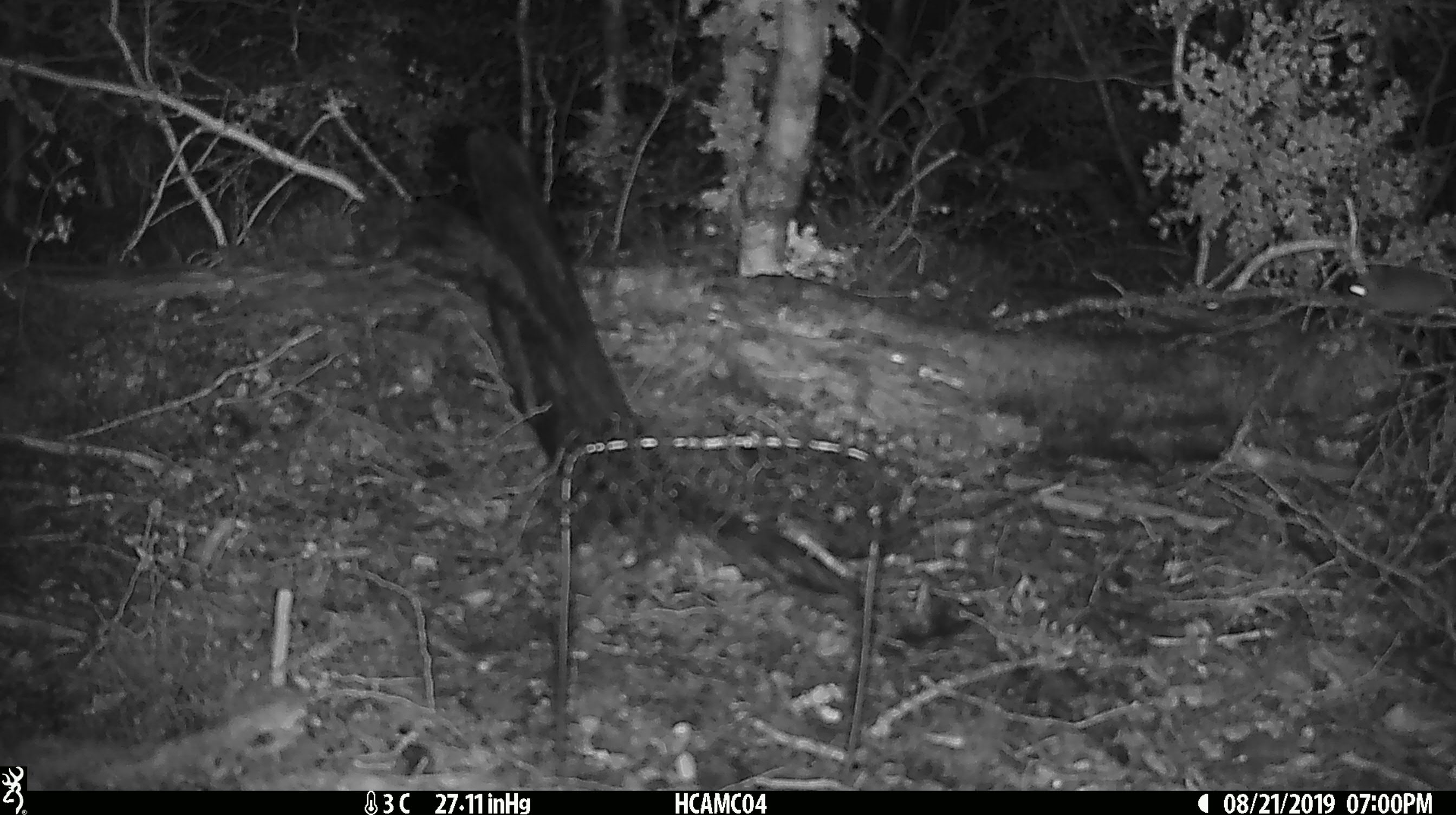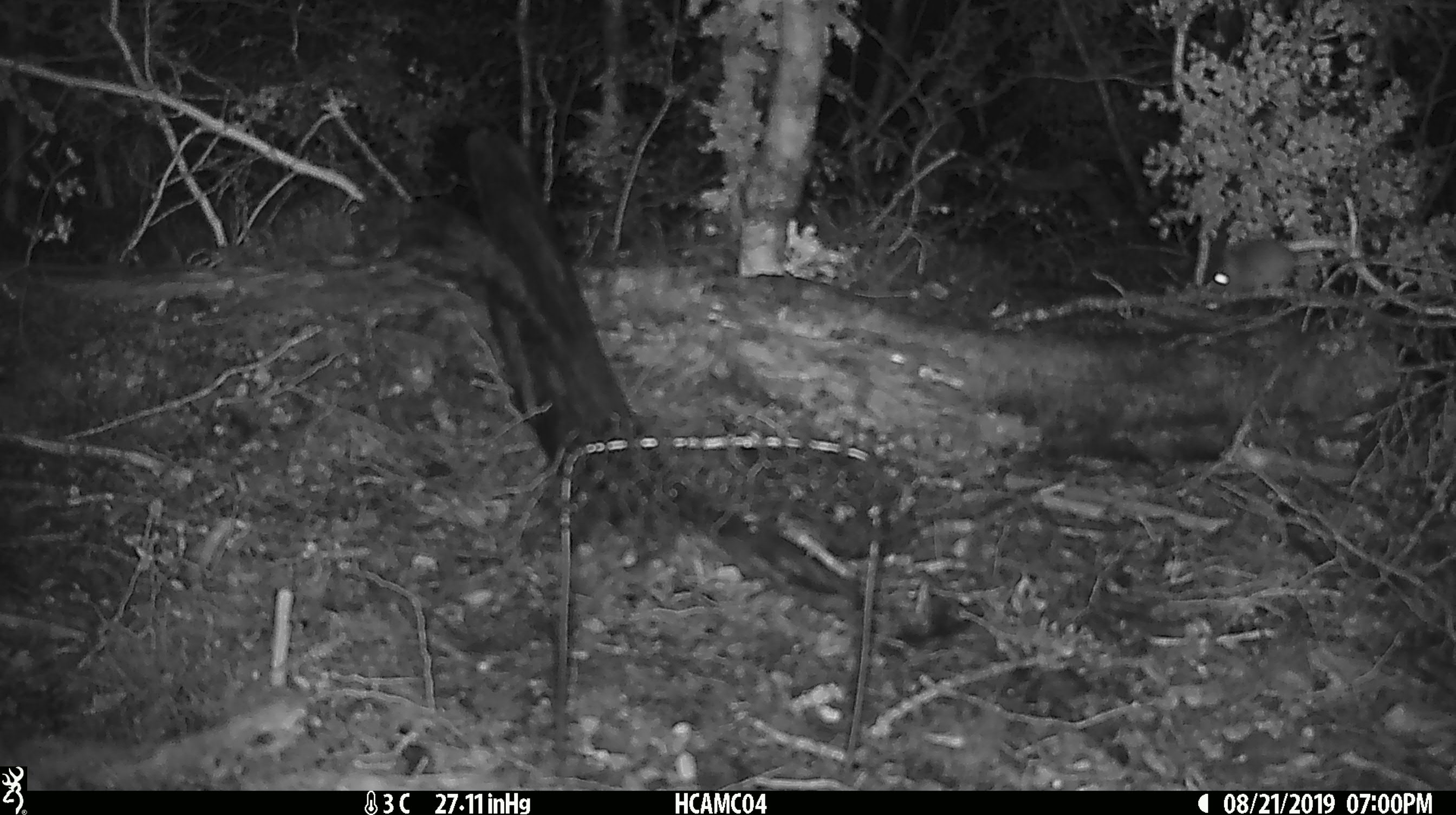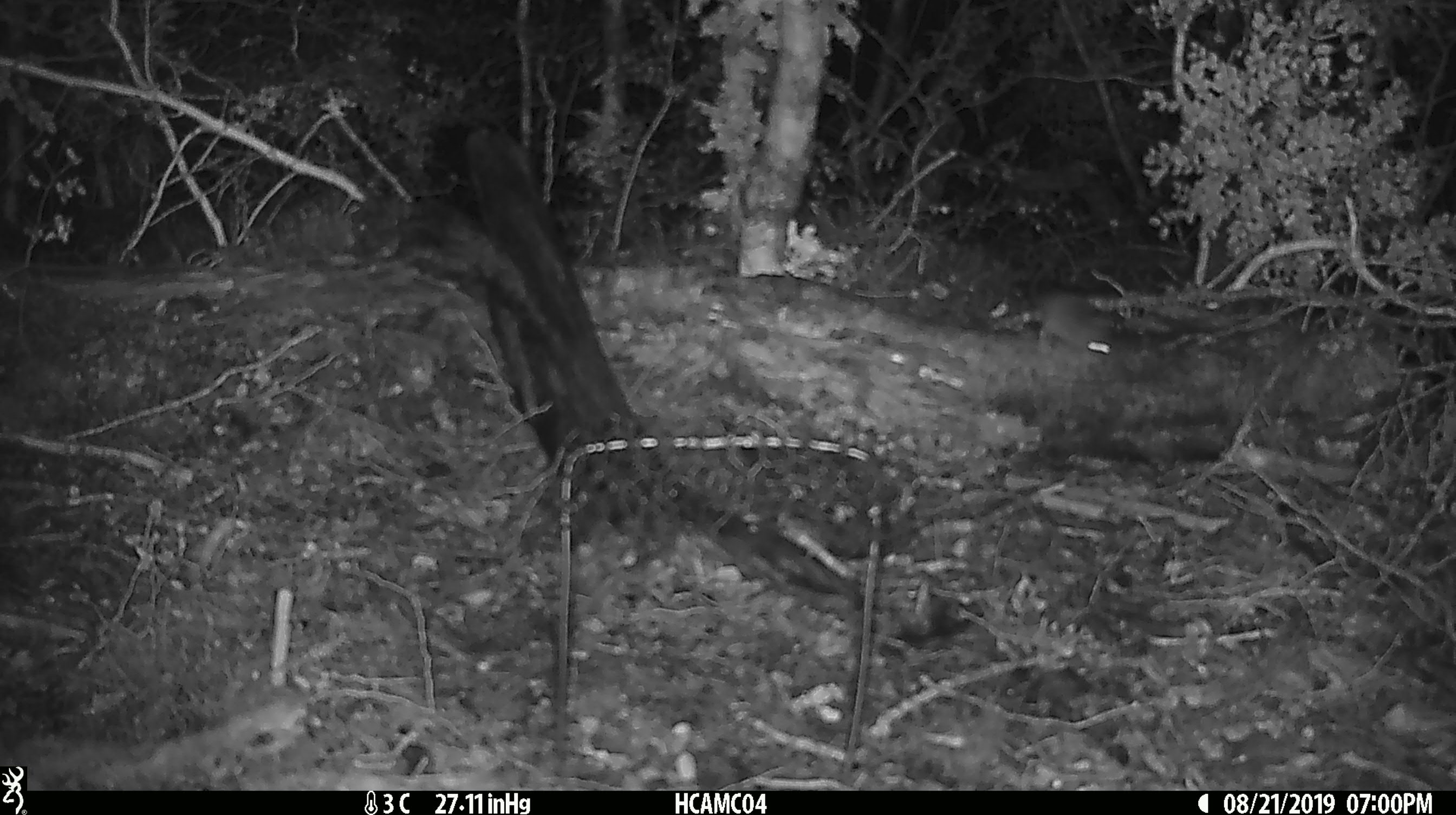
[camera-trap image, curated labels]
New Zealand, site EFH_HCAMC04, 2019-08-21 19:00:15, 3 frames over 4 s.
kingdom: Animalia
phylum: Chordata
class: Mammalia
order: Rodentia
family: Muridae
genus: Mus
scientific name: Mus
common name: mouse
Mouse (Mus).